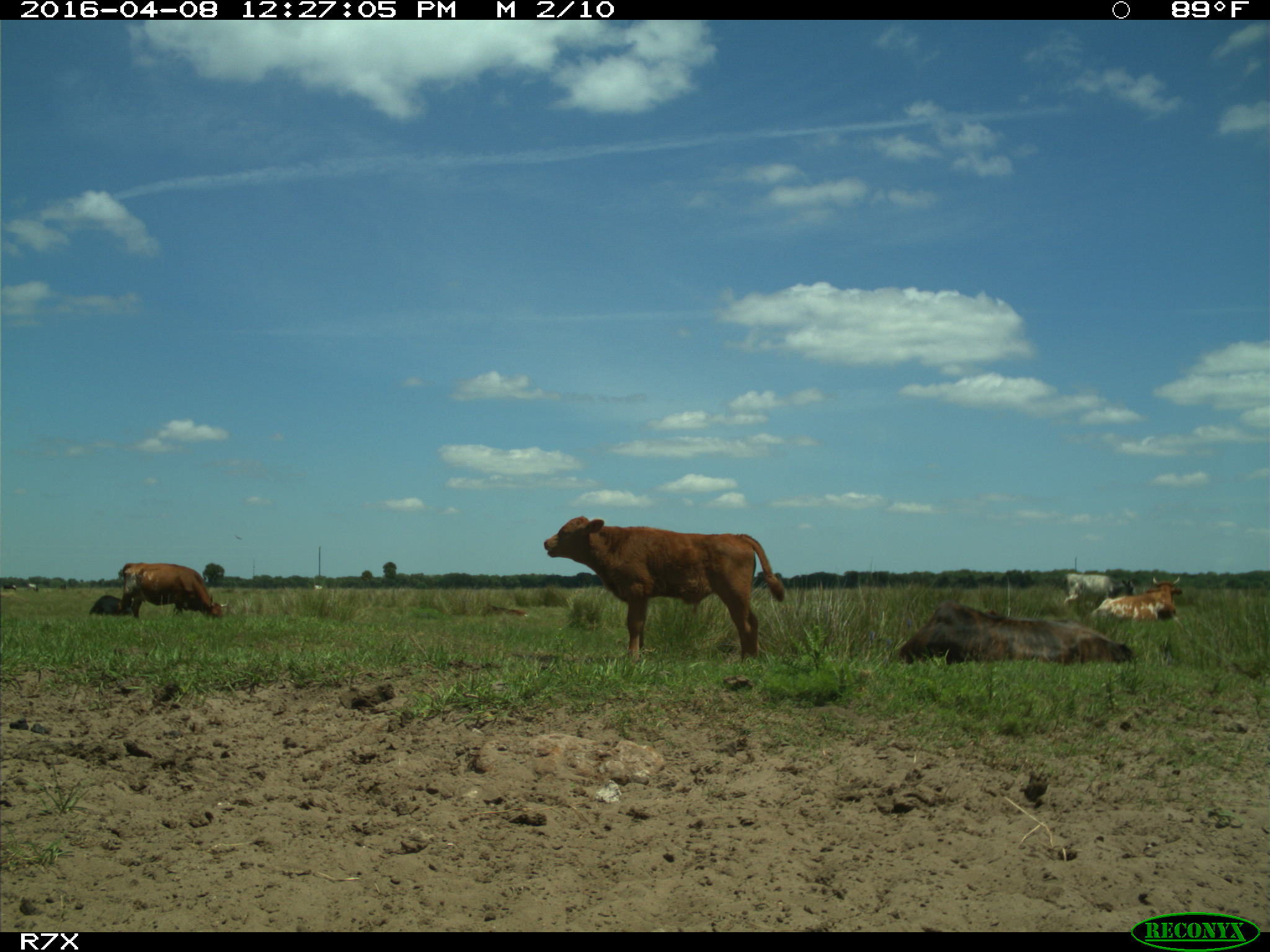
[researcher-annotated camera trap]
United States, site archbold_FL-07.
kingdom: Animalia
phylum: Chordata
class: Mammalia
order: Artiodactyla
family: Bovidae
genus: Bos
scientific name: Bos taurus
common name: domestic cow